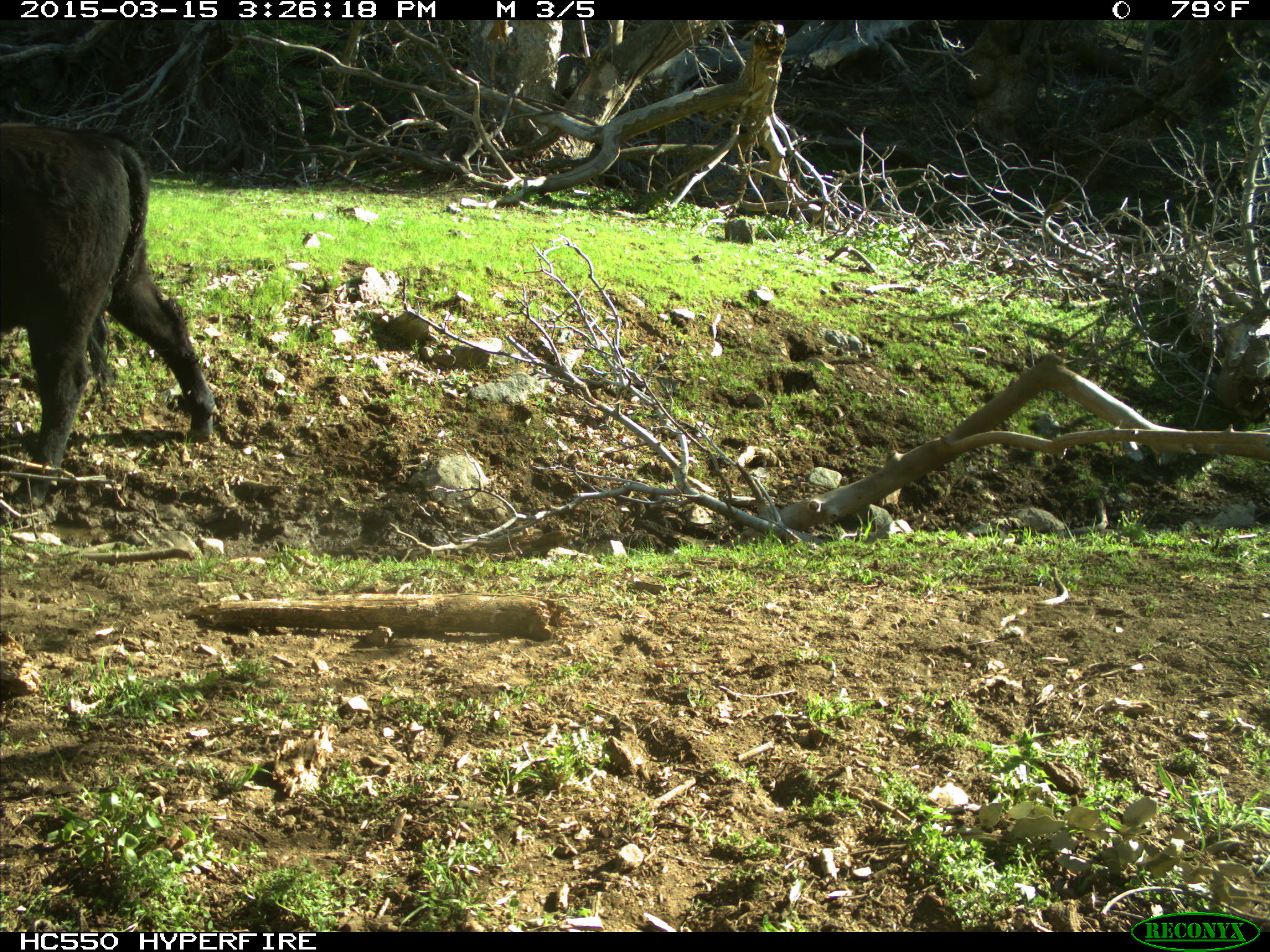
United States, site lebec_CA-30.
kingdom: Animalia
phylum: Chordata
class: Mammalia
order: Artiodactyla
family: Bovidae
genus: Bos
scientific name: Bos taurus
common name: domestic cow